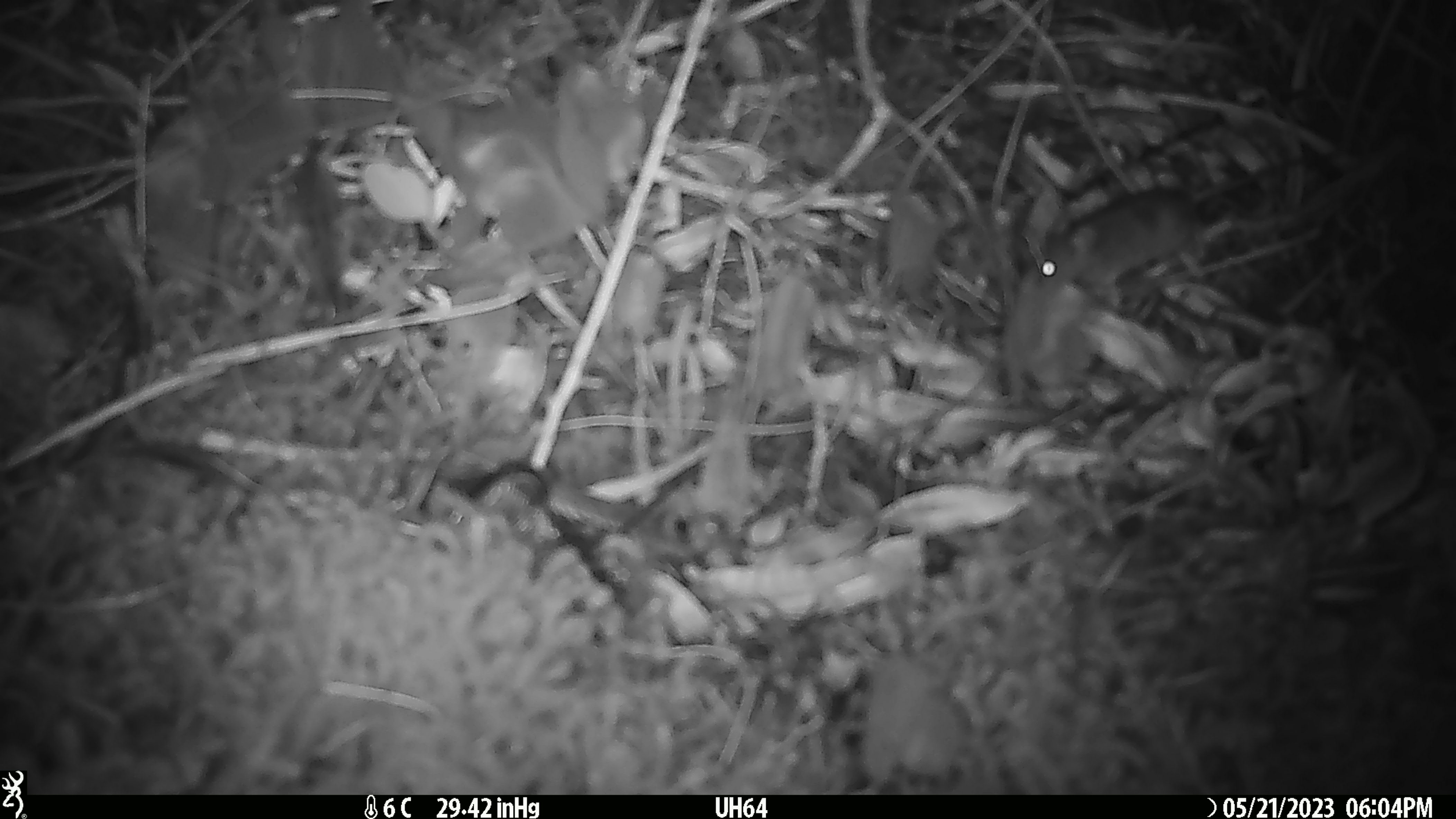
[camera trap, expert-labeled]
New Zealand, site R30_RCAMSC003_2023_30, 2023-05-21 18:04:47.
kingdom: Animalia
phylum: Chordata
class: Mammalia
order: Rodentia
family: Muridae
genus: Mus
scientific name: Mus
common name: mouse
Mouse (Mus).